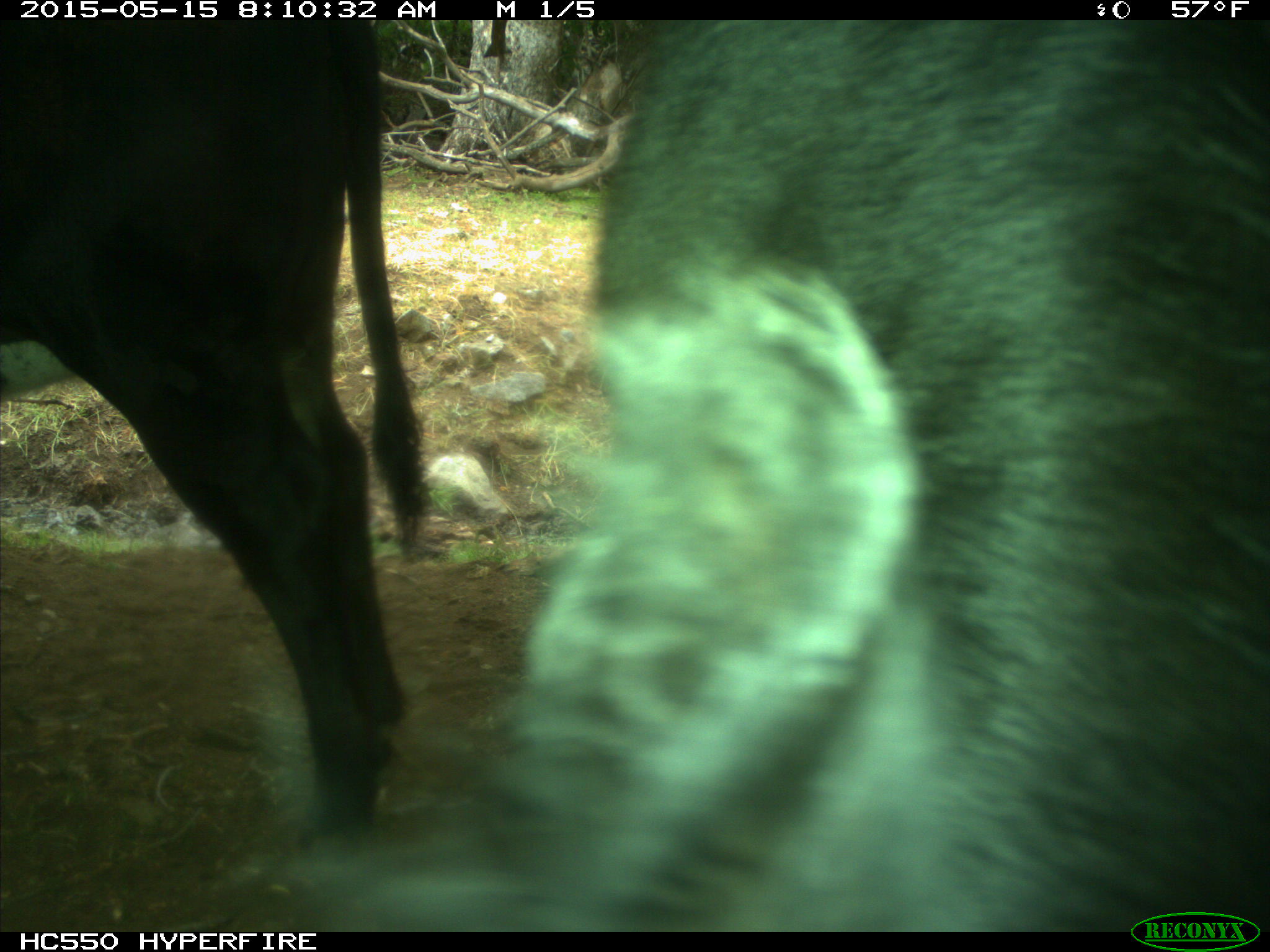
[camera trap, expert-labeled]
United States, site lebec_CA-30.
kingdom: Animalia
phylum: Chordata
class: Mammalia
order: Artiodactyla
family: Bovidae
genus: Bos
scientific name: Bos taurus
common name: domestic cow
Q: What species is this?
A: Bos taurus (domestic cow).